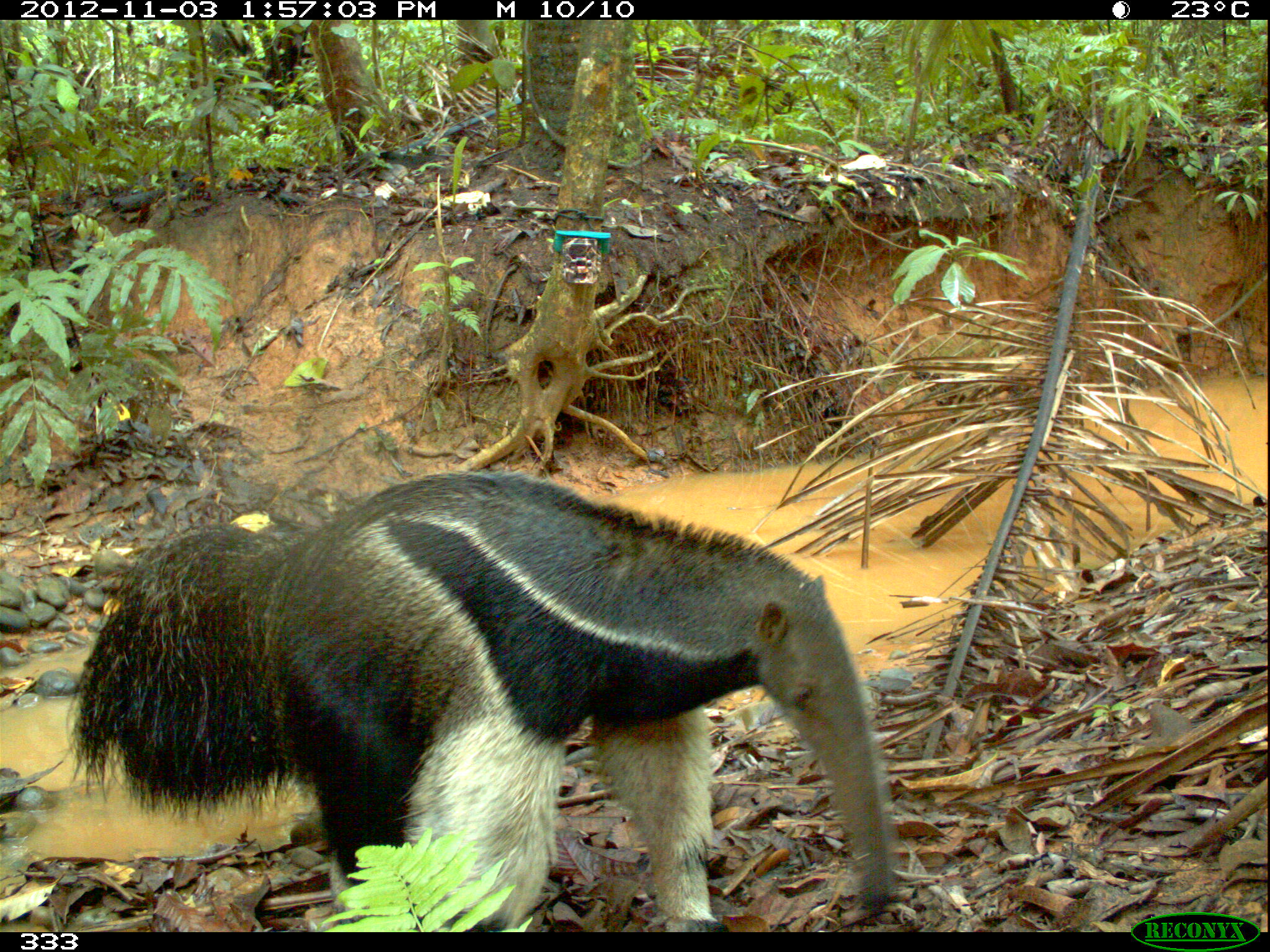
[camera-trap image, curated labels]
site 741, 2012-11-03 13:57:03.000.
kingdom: Animalia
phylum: Chordata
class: Mammalia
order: Pilosa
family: Myrmecophagidae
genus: Myrmecophaga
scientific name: Myrmecophaga tridactyla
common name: giant anteater